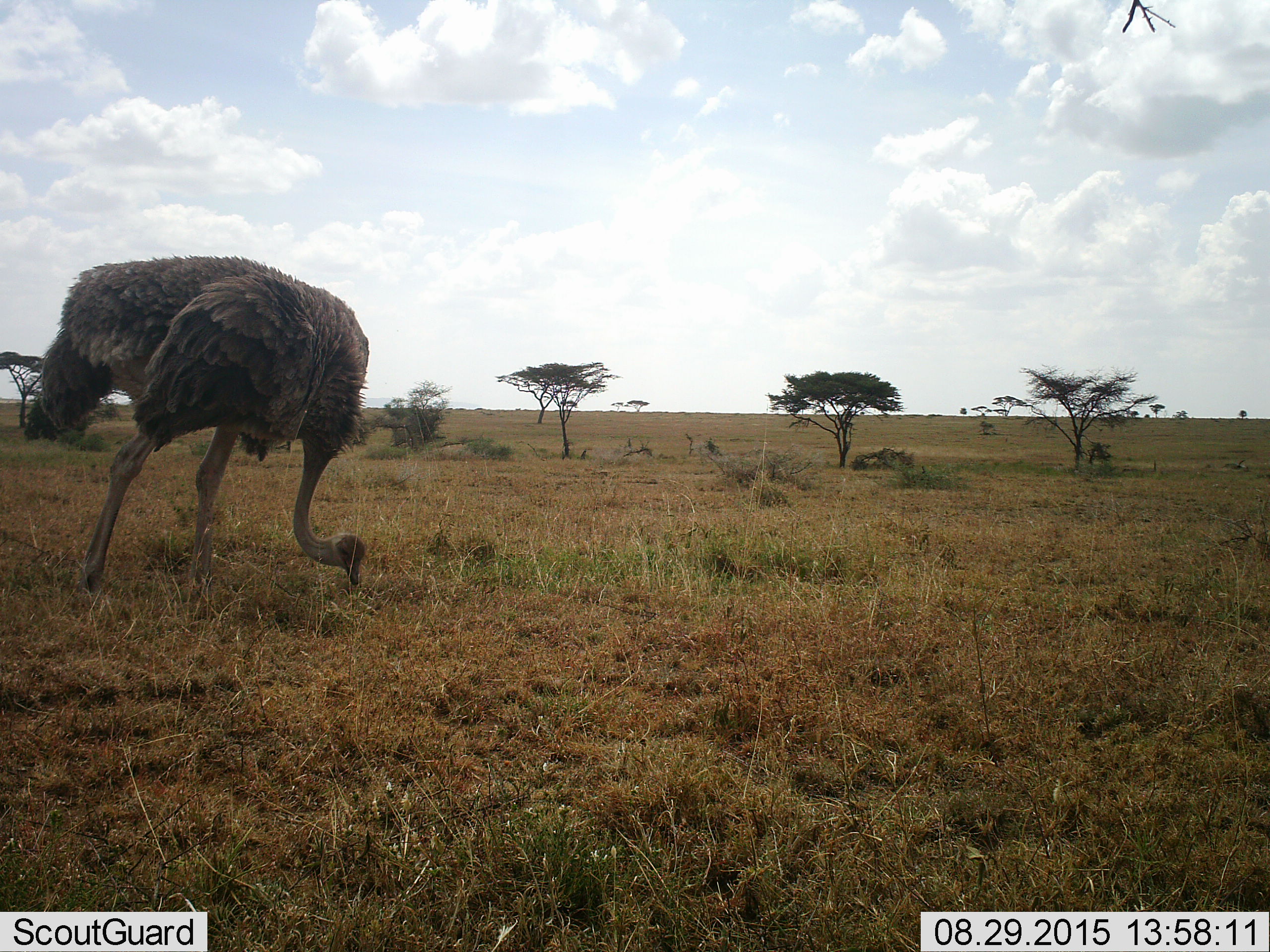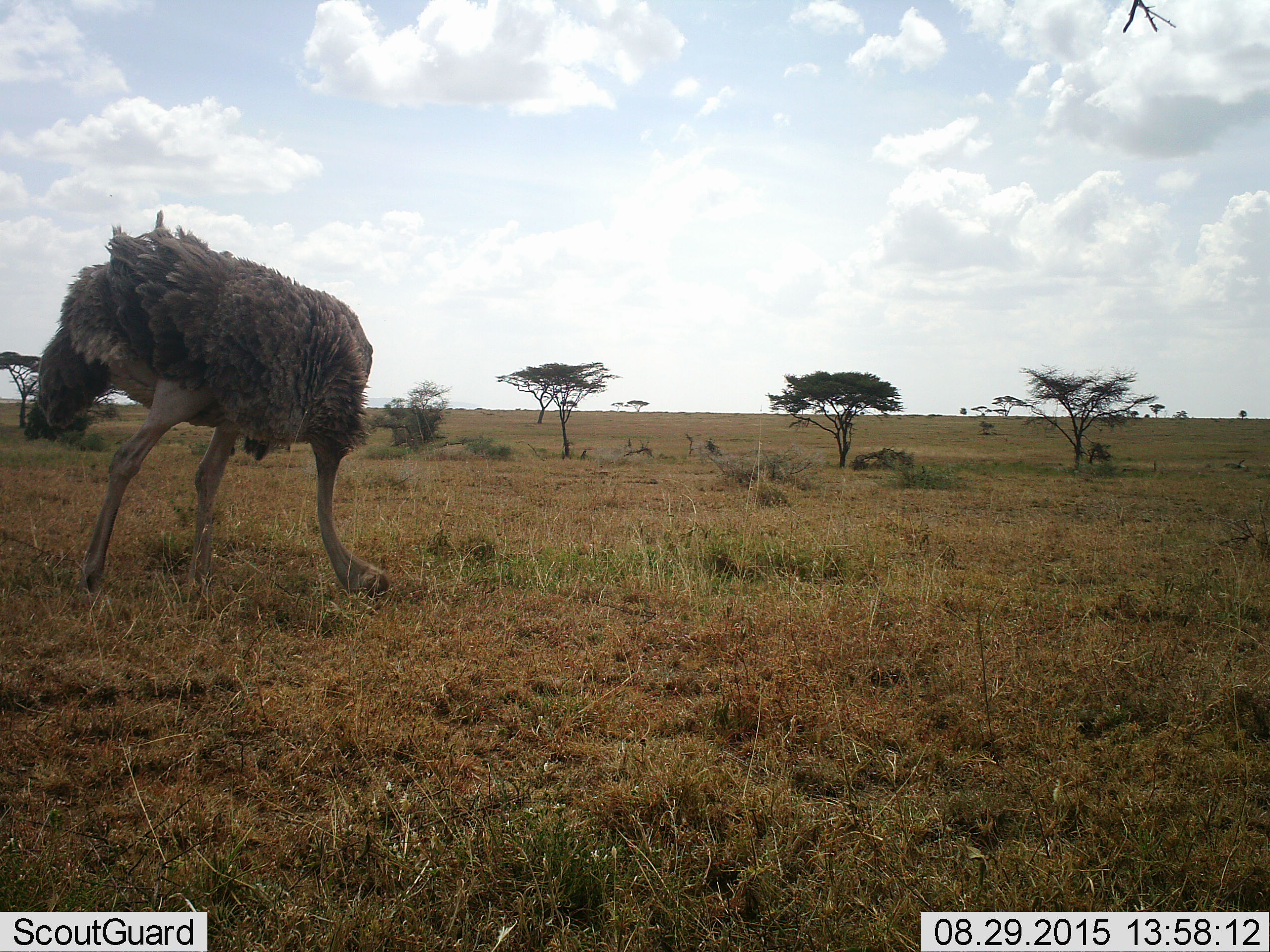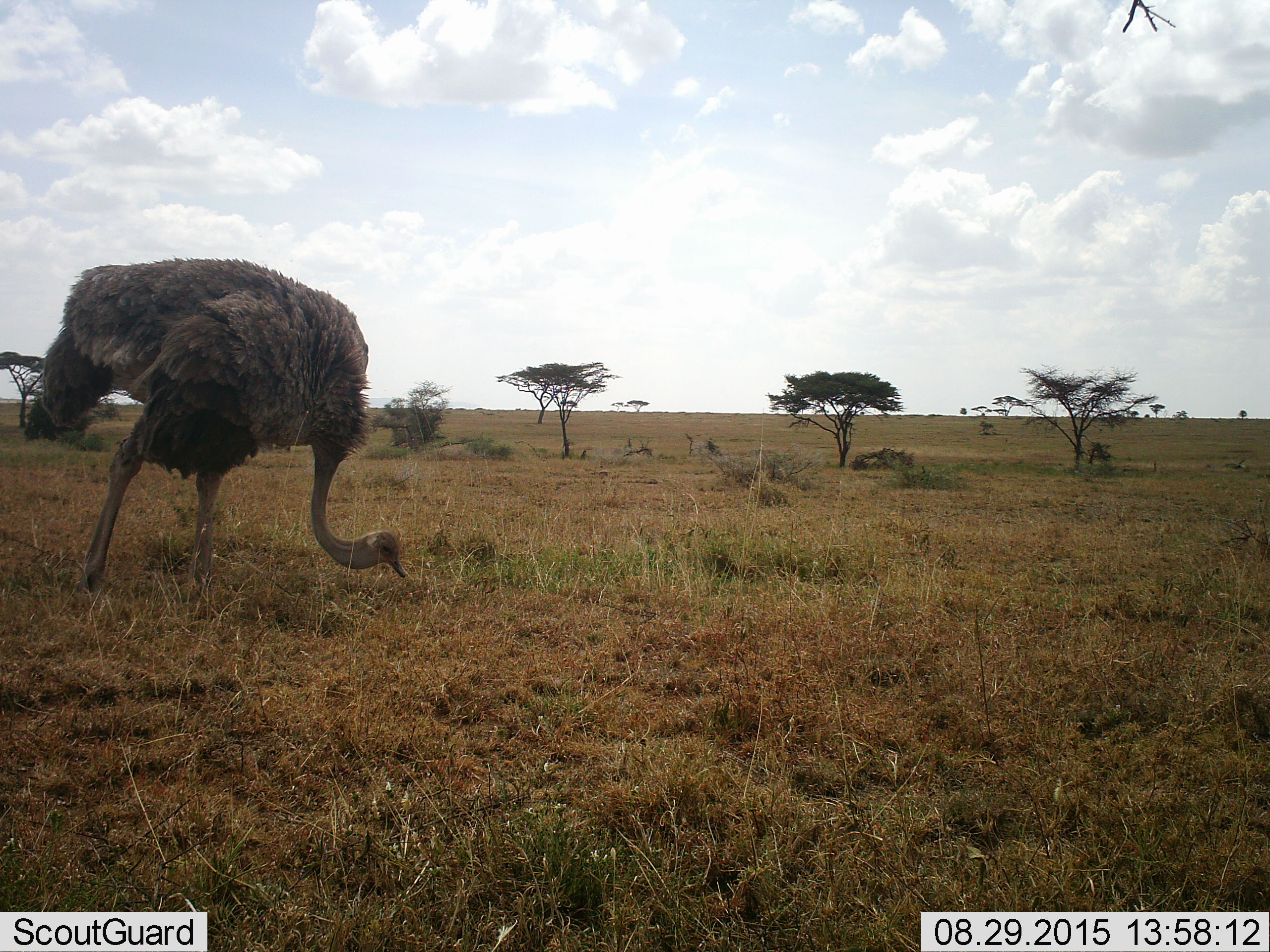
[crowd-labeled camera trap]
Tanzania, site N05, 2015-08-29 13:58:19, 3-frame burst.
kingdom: Animalia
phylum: Chordata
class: Aves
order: Struthioniformes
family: Struthionidae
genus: Struthio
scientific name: Struthio camelus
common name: ostrich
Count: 1.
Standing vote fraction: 20%.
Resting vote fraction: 0%.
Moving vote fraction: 10%.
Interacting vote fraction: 0%.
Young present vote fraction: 0%.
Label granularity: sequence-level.